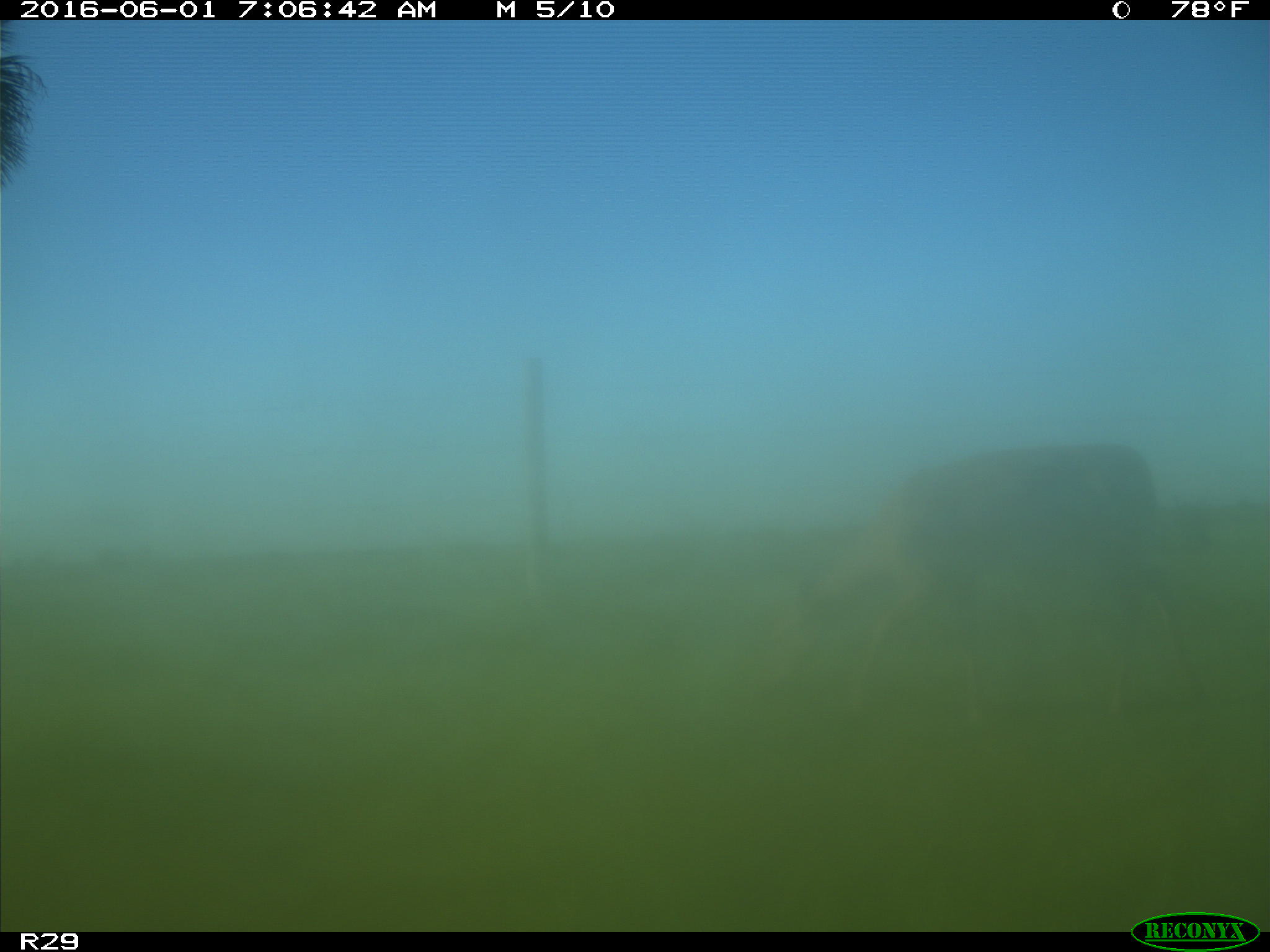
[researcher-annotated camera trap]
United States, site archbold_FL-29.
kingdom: Animalia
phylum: Chordata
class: Mammalia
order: Artiodactyla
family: Cervidae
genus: Odocoileus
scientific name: Odocoileus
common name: deer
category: unidentified deer